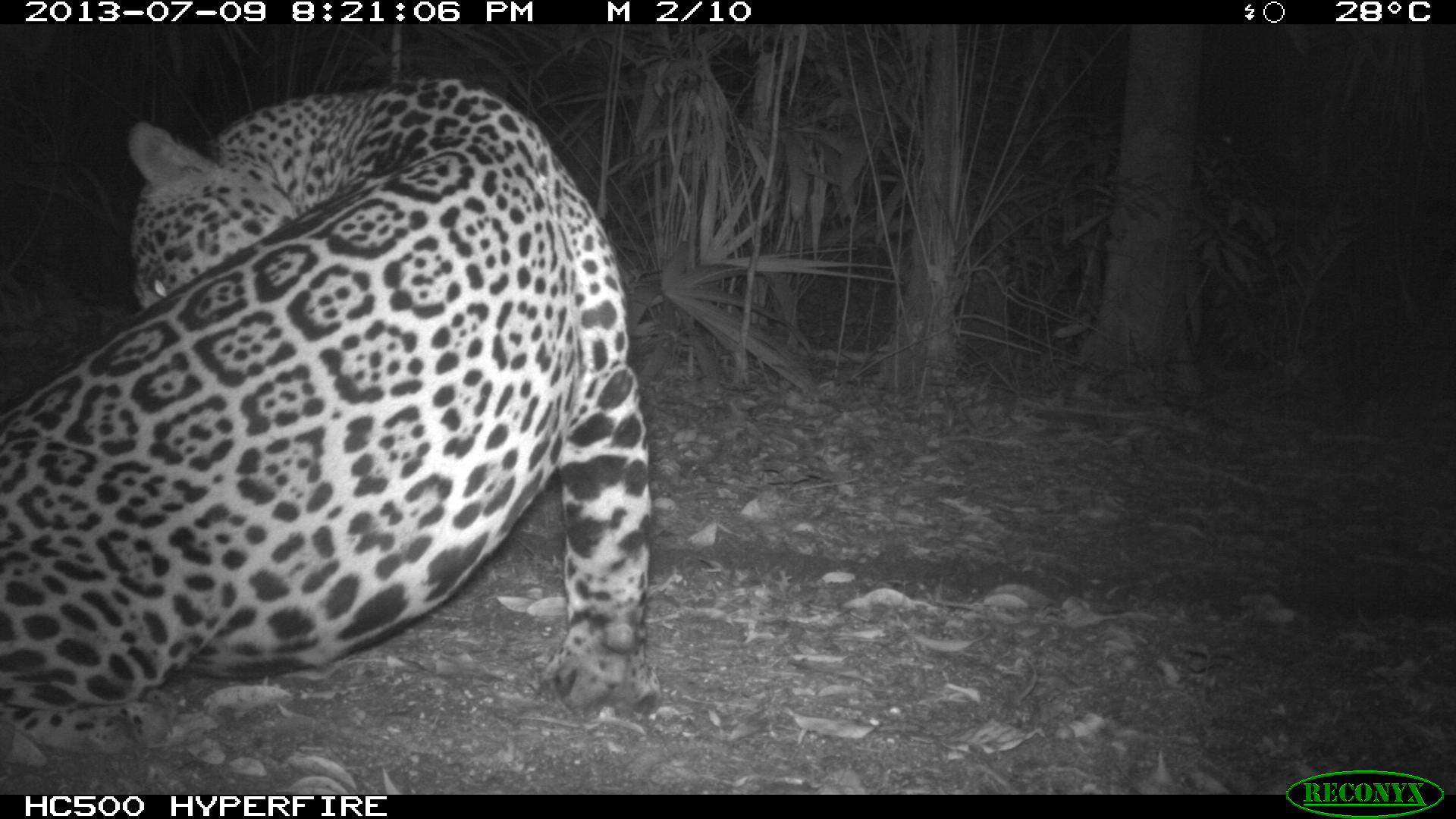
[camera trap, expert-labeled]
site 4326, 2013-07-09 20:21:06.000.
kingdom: Animalia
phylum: Chordata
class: Mammalia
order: Carnivora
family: Felidae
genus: Panthera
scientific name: Panthera onca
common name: jaguar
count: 1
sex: male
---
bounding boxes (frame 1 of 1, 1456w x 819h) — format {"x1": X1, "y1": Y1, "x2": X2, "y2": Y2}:
panthera onca: {"x1": 0, "y1": 73, "x2": 656, "y2": 757}